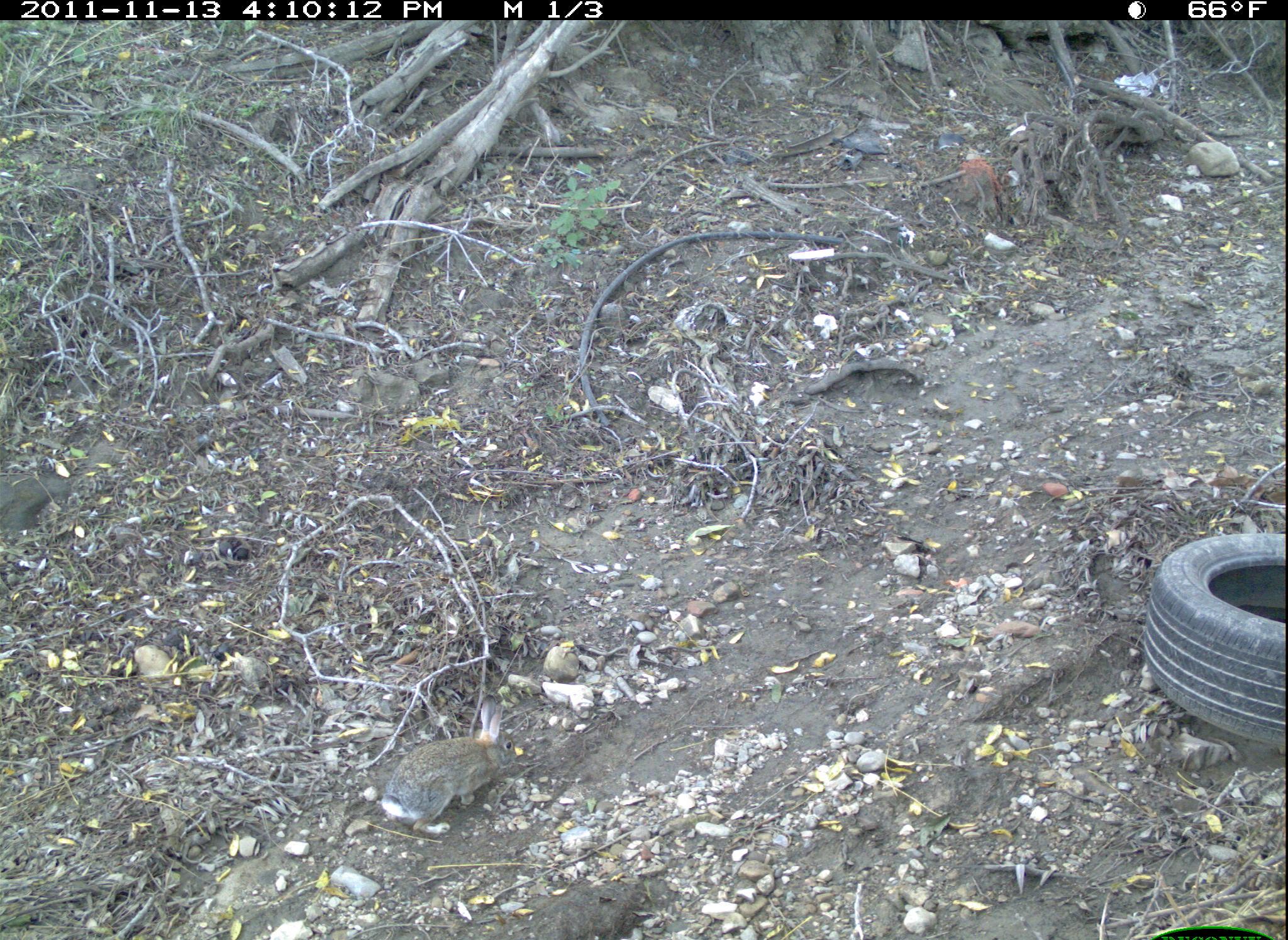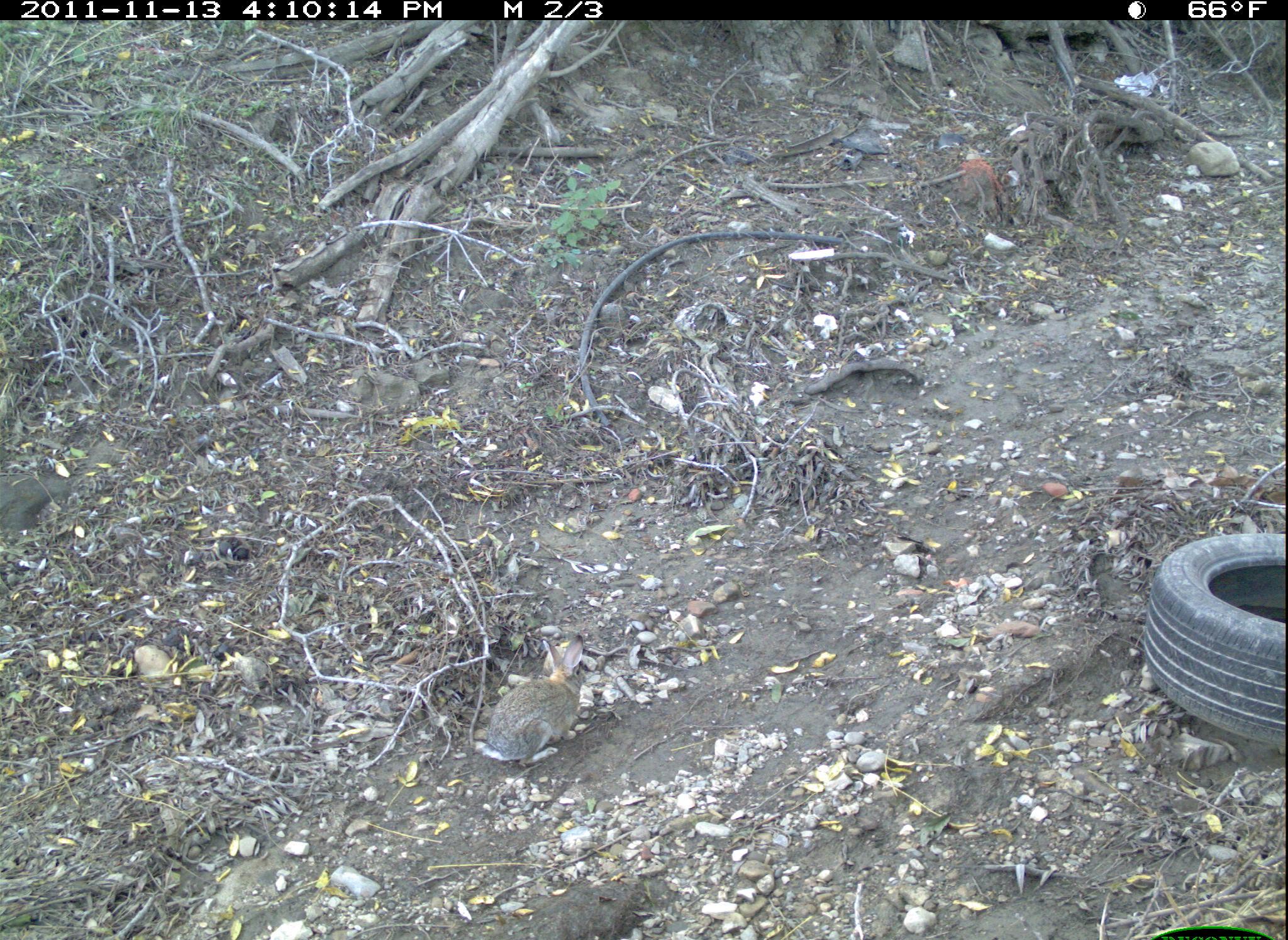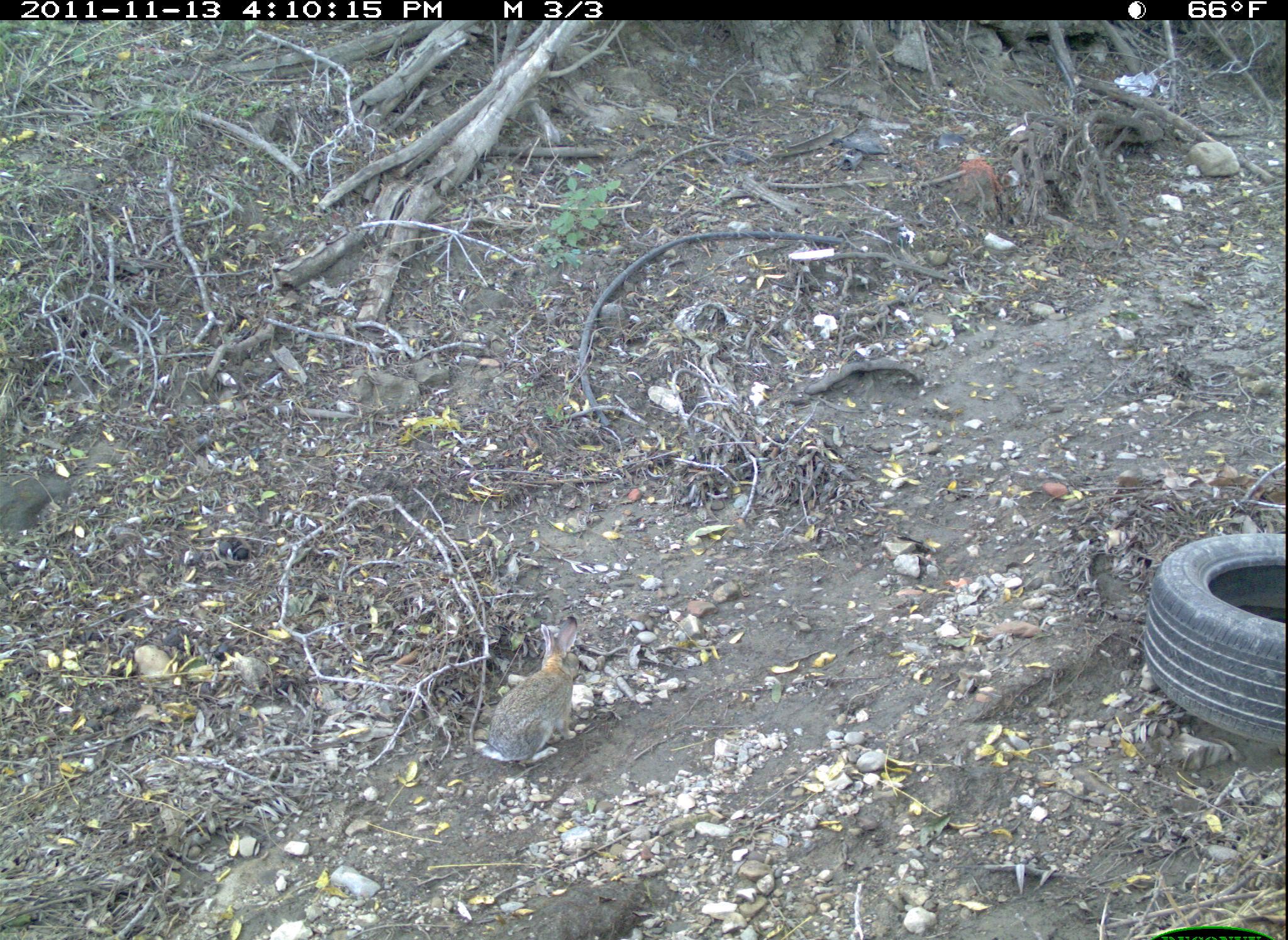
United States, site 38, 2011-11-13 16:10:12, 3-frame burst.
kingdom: Animalia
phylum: Chordata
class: Mammalia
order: Lagomorpha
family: Leporidae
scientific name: Leporidae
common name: rabbits and hares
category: rabbit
Rabbit (rabbits and hares) (Leporidae).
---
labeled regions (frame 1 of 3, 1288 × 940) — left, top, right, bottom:
rabbit: 374, 694, 525, 839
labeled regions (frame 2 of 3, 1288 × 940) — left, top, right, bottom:
rabbit: 460, 634, 609, 771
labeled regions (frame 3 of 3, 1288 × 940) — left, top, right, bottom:
rabbit: 469, 622, 609, 792